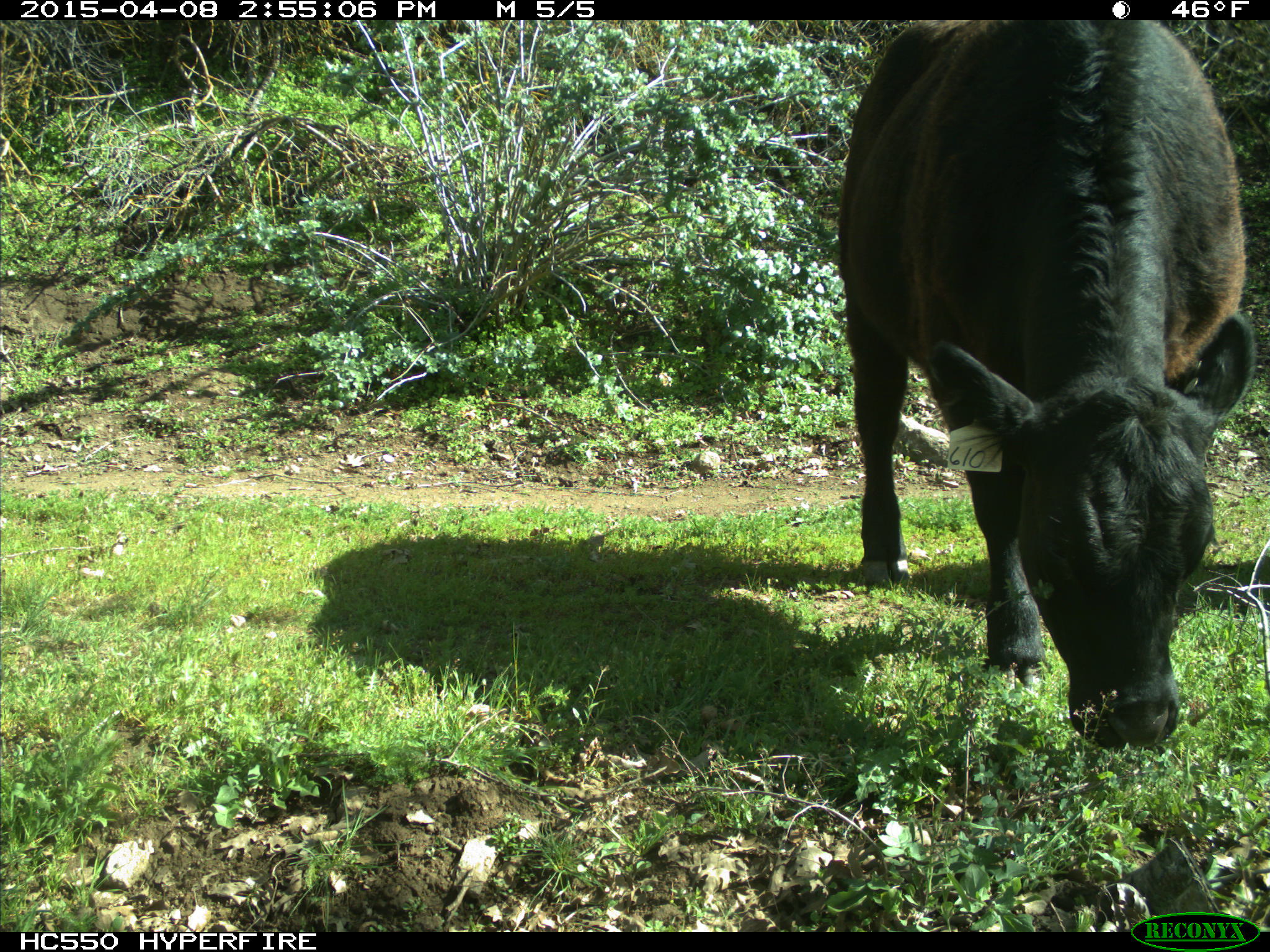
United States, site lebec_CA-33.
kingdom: Animalia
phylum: Chordata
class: Mammalia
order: Artiodactyla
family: Bovidae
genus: Bos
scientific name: Bos taurus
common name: domestic cow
Bos taurus (domestic cow).